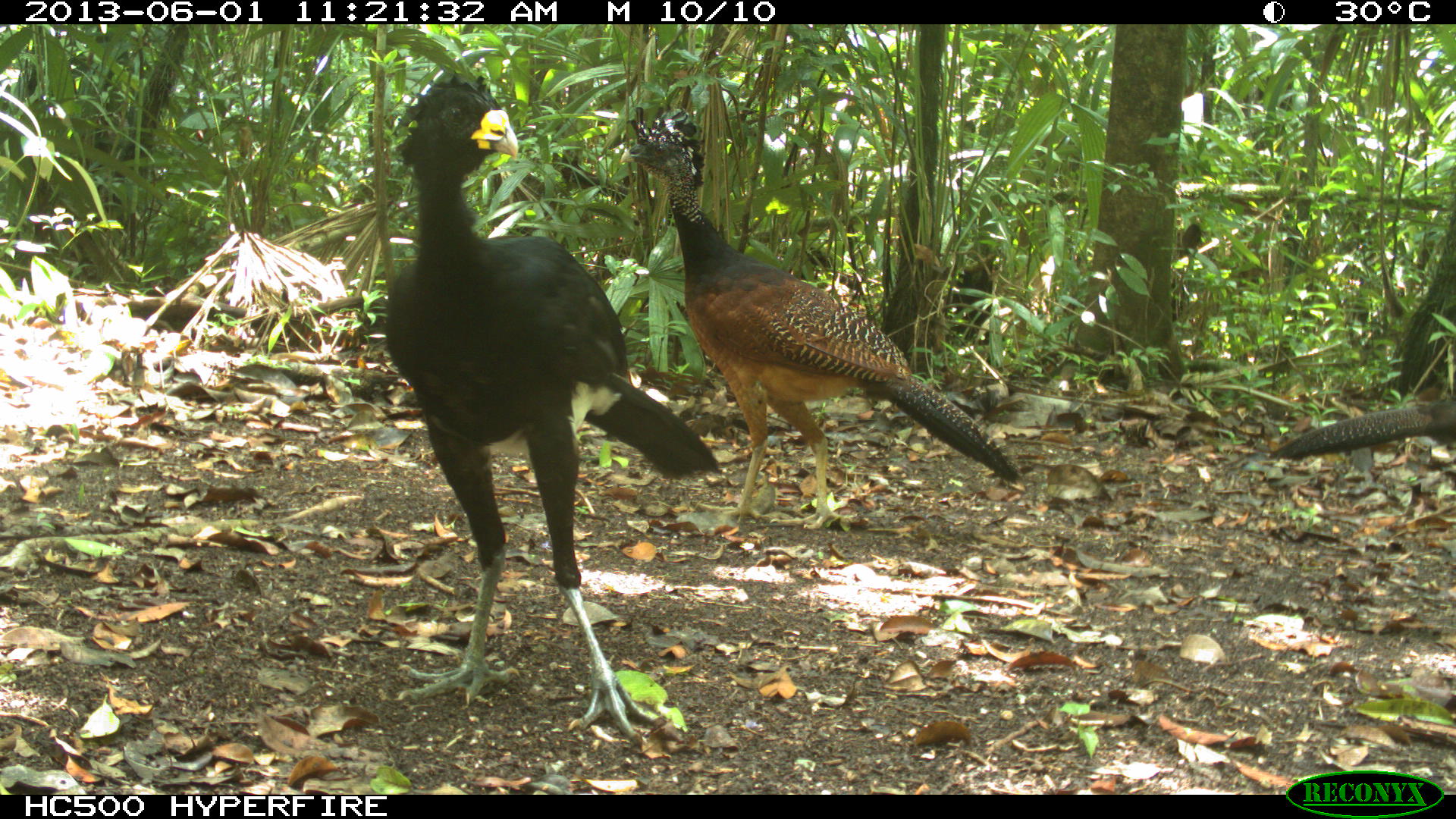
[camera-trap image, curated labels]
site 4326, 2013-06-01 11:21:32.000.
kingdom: Animalia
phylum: Chordata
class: Aves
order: Galliformes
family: Cracidae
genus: Crax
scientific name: Crax rubra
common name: great curassow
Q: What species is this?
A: Crax rubra (great curassow).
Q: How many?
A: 4.